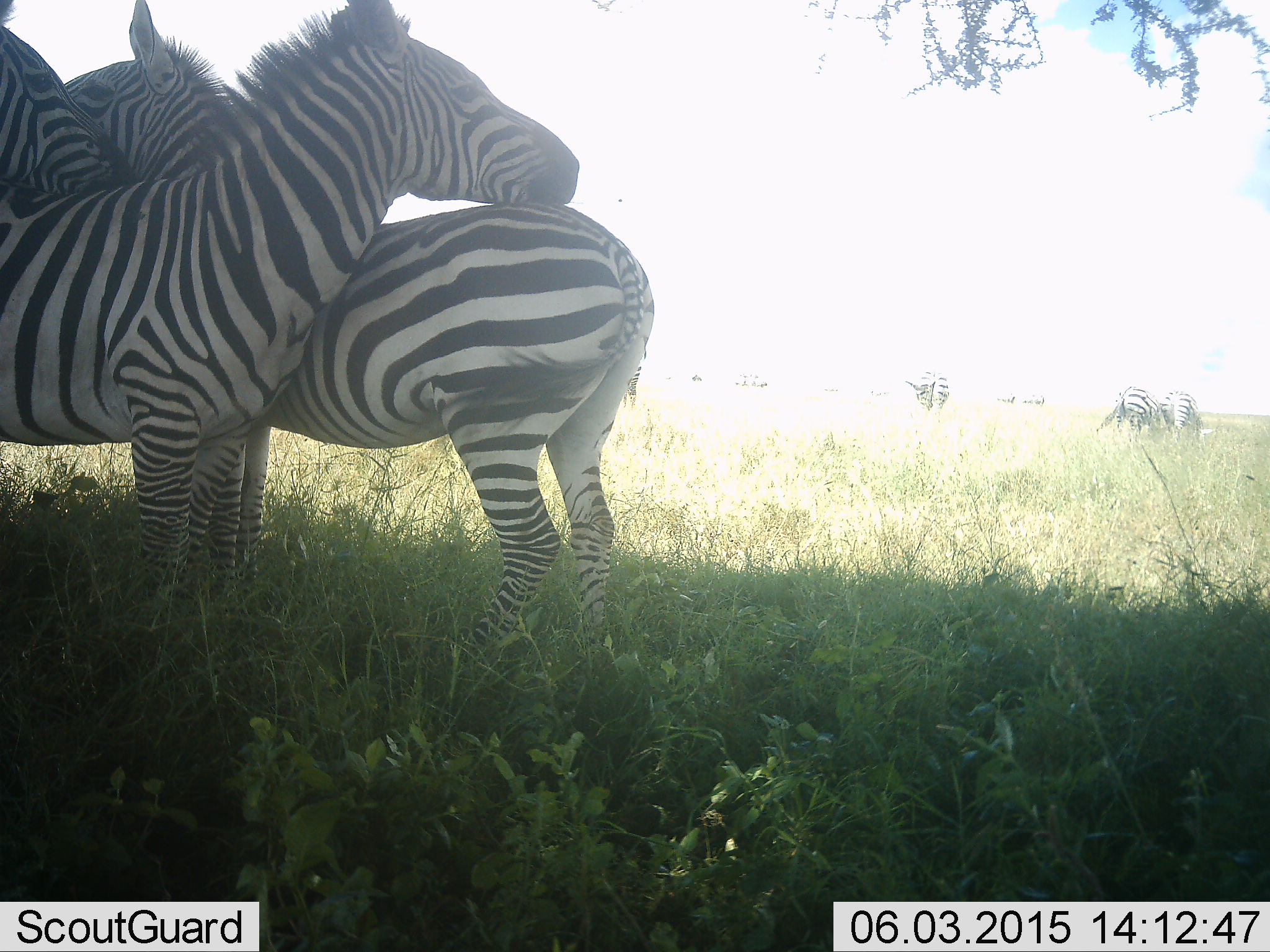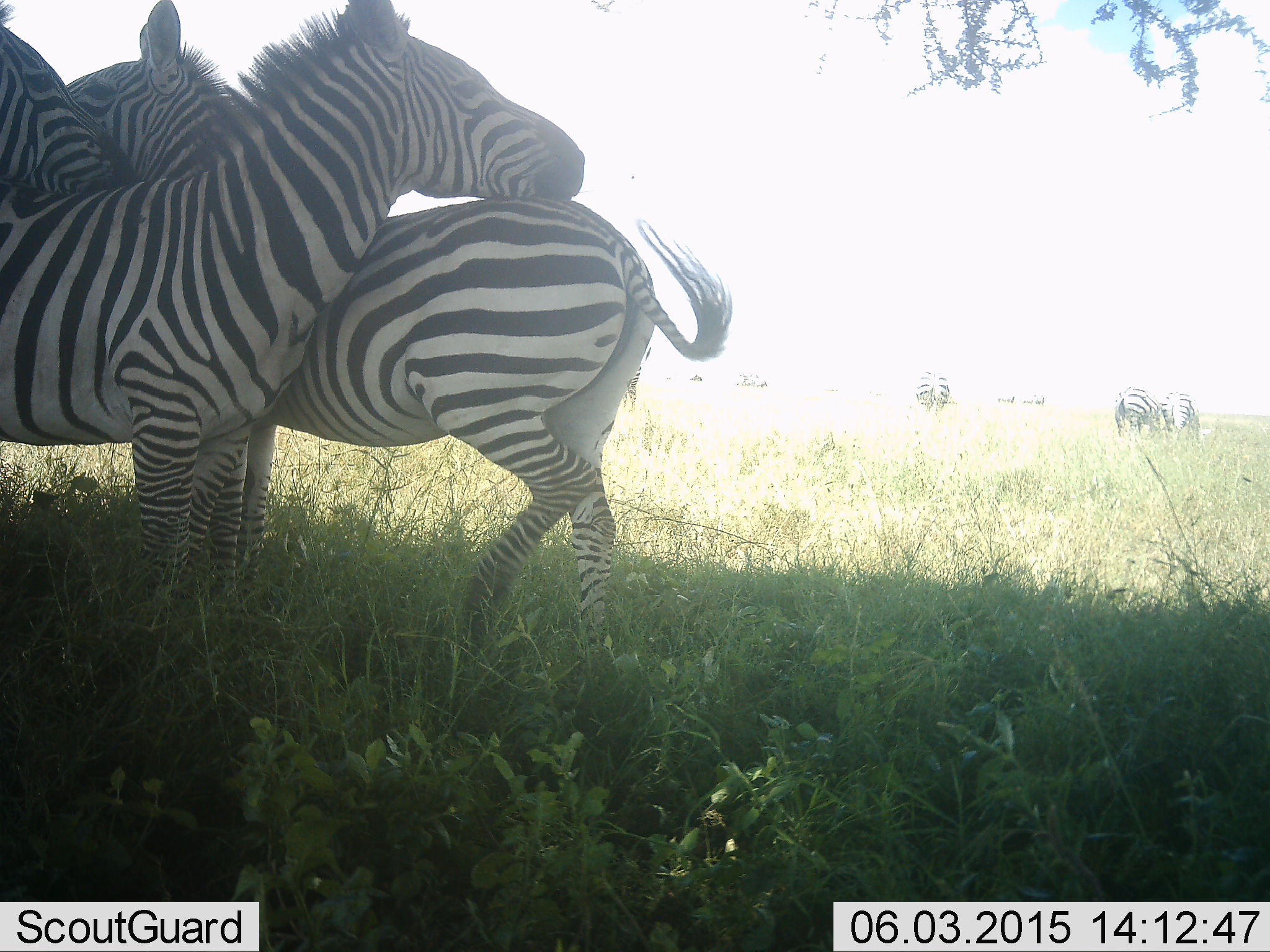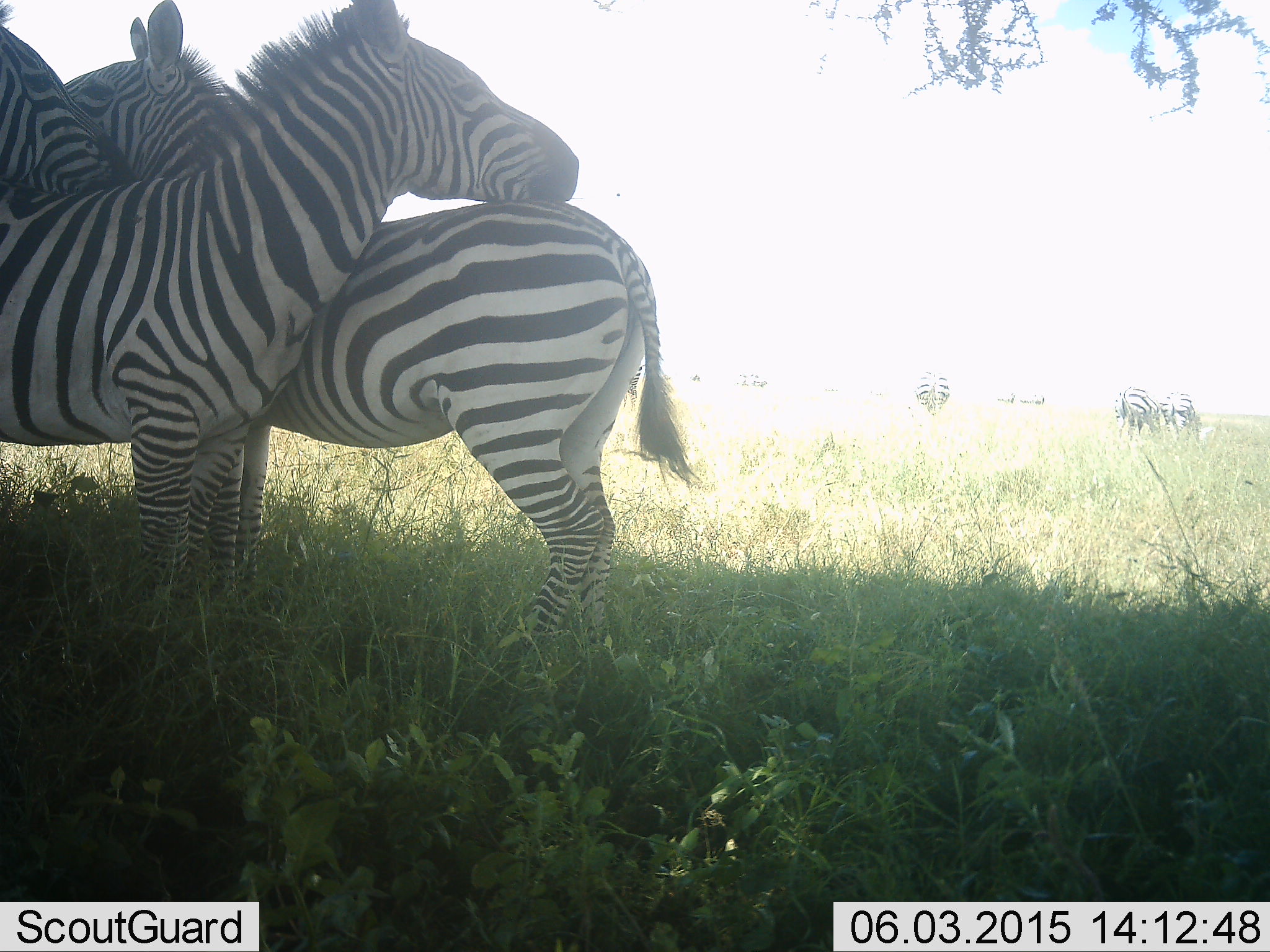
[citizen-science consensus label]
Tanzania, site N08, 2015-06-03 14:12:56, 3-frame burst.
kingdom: Animalia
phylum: Chordata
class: Mammalia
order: Perissodactyla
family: Equidae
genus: Equus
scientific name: Equus quagga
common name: plains zebra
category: zebra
Zebra (plains zebra) (Equus quagga), count 10. Behavior (volunteer vote fractions): standing 80%, resting 10%, moving 0%, interacting 50%. Young present (vote fraction): 0%. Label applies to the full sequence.